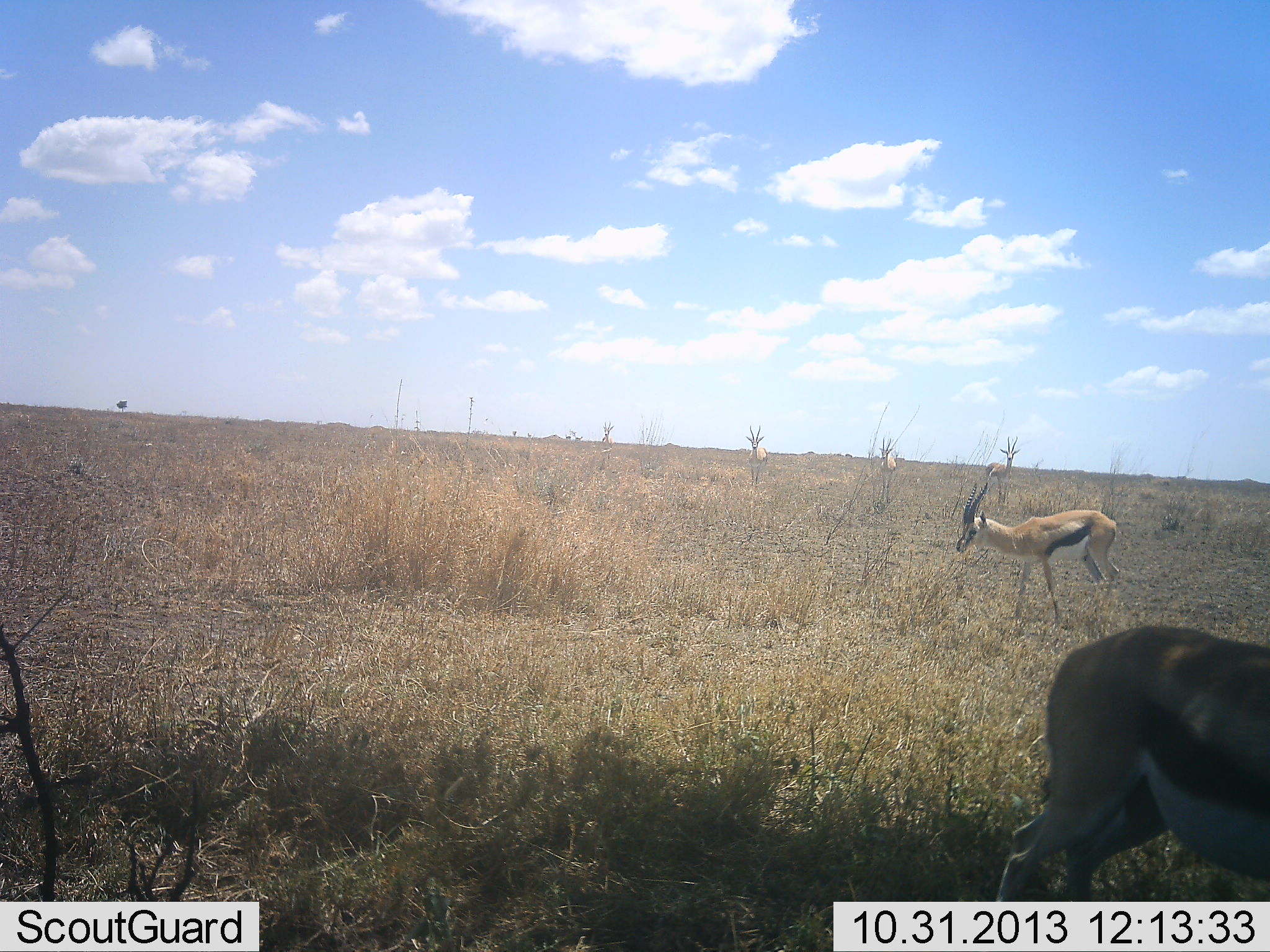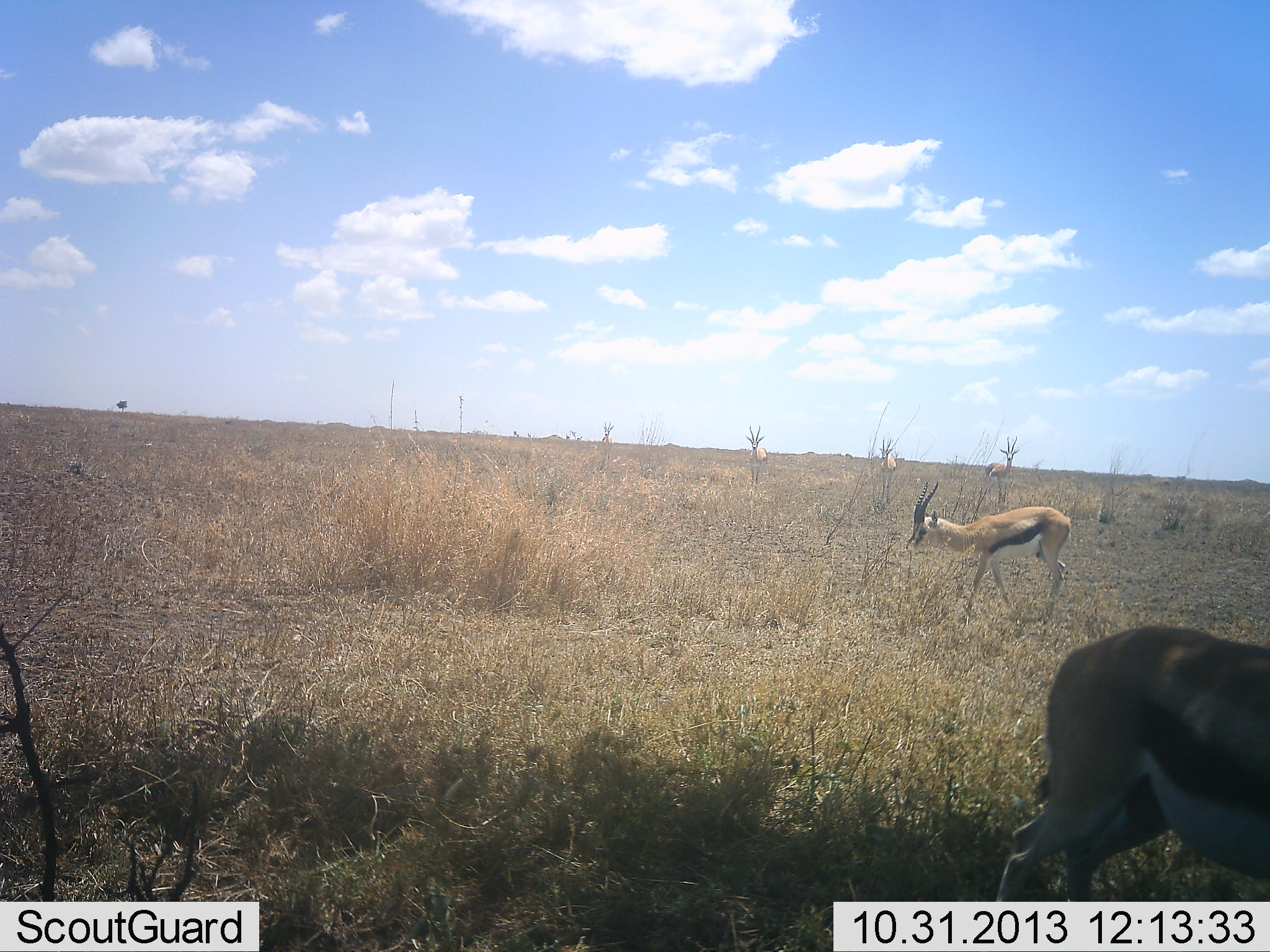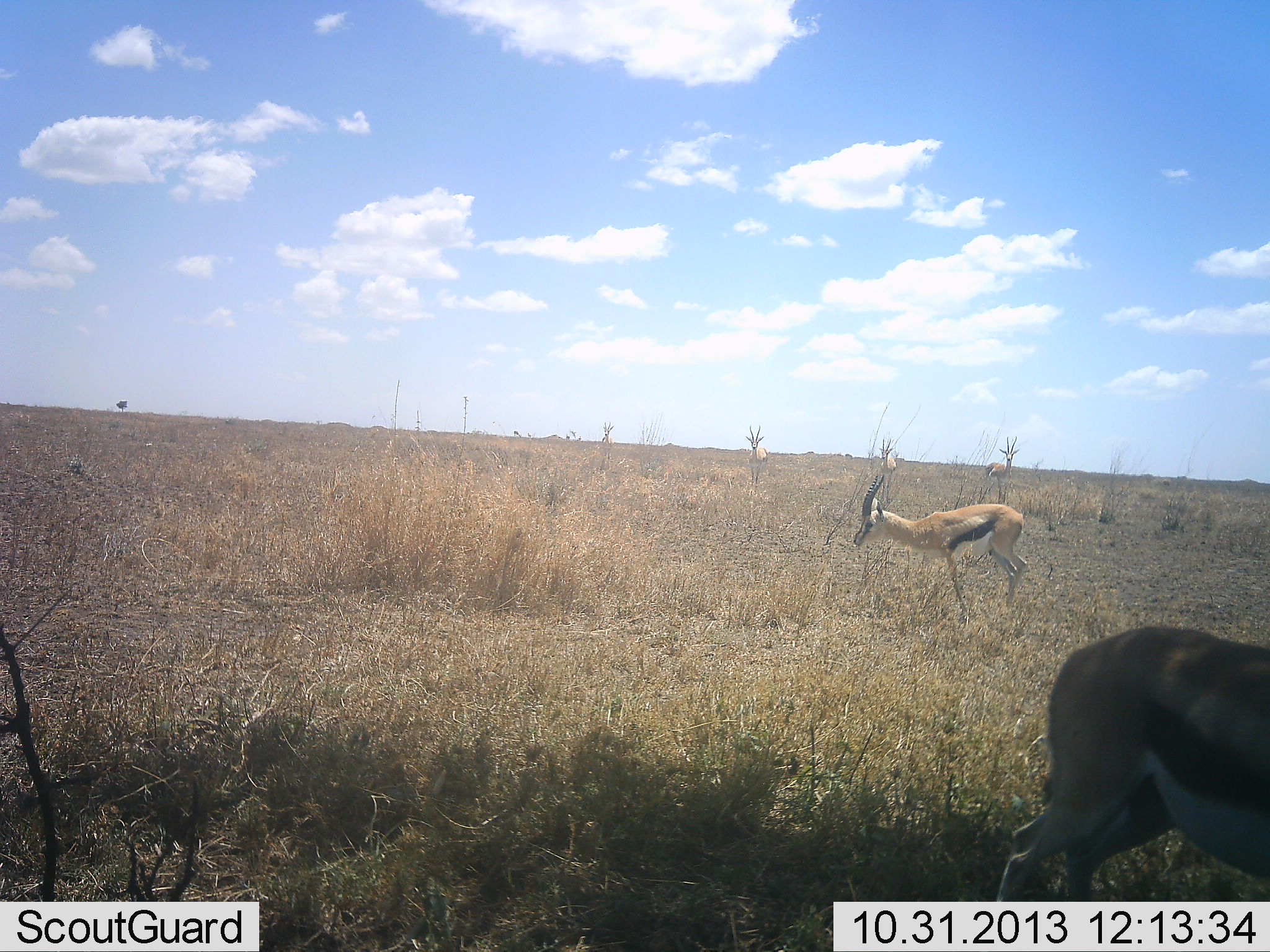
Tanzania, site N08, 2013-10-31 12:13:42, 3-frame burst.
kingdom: Animalia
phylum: Chordata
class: Mammalia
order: Artiodactyla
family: Bovidae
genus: Eudorcas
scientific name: Eudorcas thomsonii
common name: thomson's gazelle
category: gazellethomsons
Gazellethomsons (thomson's gazelle) (Eudorcas thomsonii), count 4. Behavior (volunteer vote fractions): standing 70%, resting 4%, moving 74%, interacting 0%. Young present (vote fraction): 0%. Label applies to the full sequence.